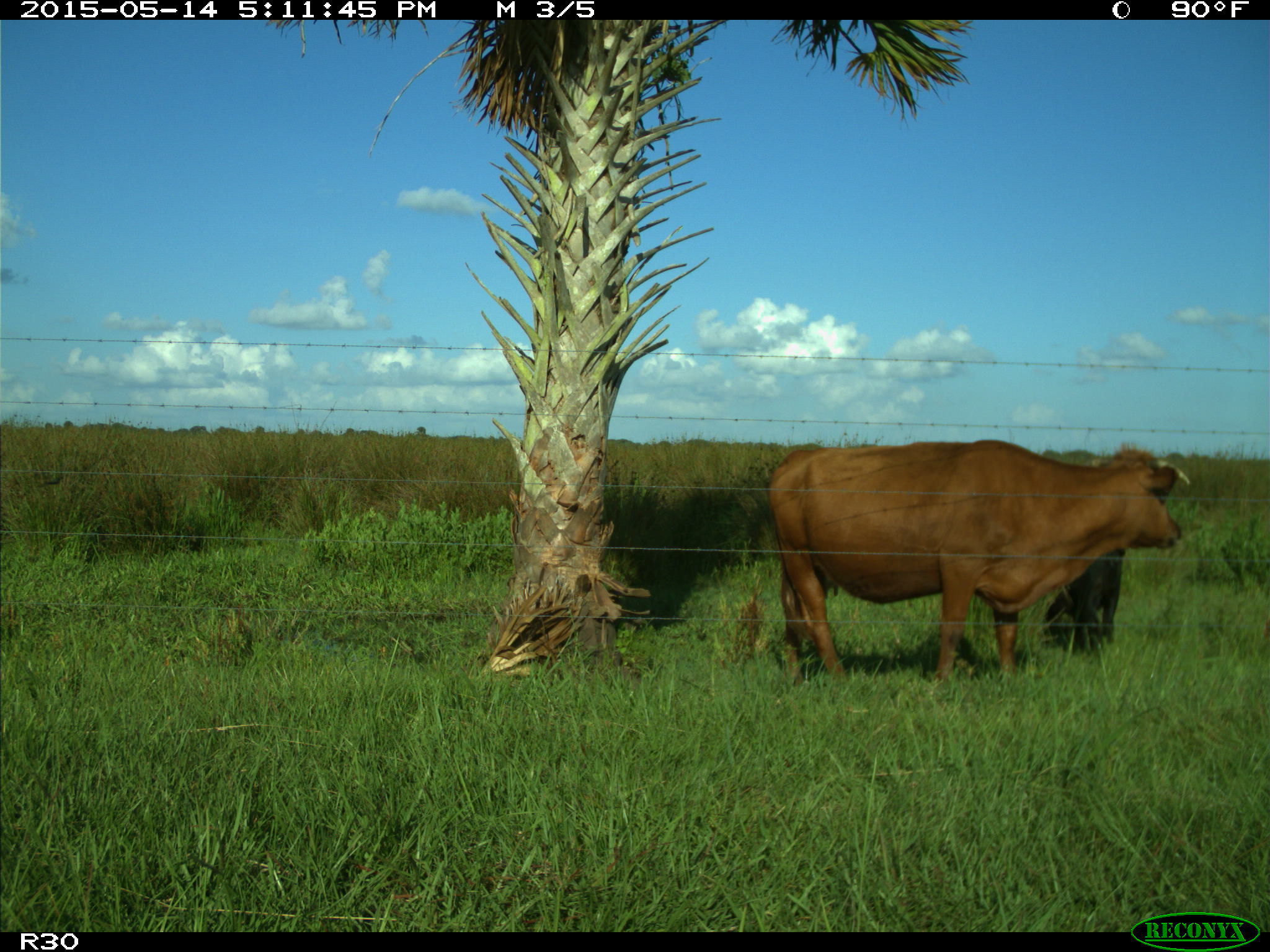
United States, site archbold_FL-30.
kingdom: Animalia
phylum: Chordata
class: Mammalia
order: Artiodactyla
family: Bovidae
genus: Bos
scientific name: Bos taurus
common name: domestic cow